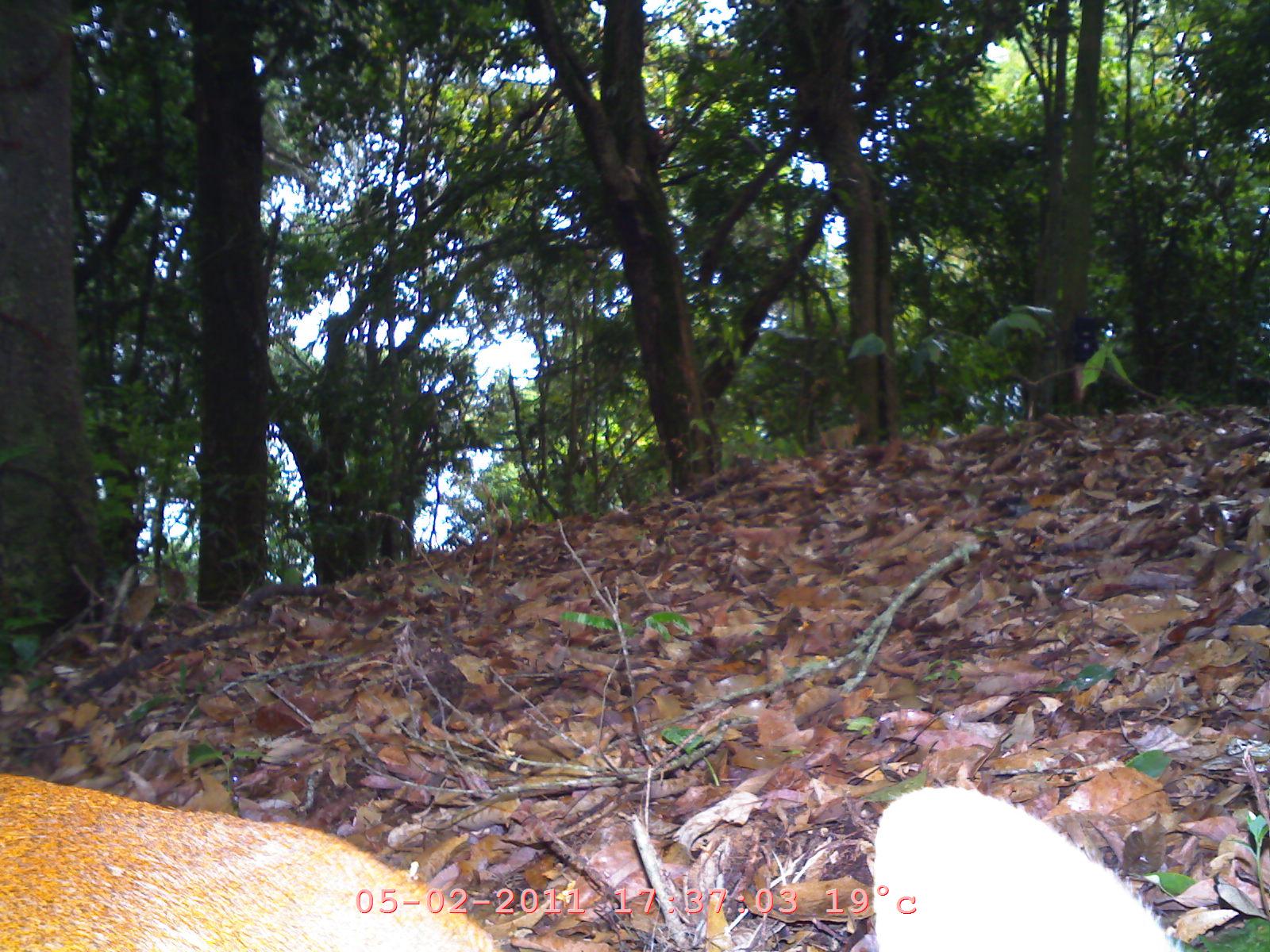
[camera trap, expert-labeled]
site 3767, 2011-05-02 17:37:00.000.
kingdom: Animalia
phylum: Chordata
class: Mammalia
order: Artiodactyla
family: Cervidae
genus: Muntiacus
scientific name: Muntiacus muntjak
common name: southern red muntjac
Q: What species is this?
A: Muntiacus muntjak (southern red muntjac).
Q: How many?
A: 1.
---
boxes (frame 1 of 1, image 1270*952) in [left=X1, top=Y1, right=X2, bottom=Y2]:
muntiacus muntjak: [left=0, top=767, right=1174, bottom=950]